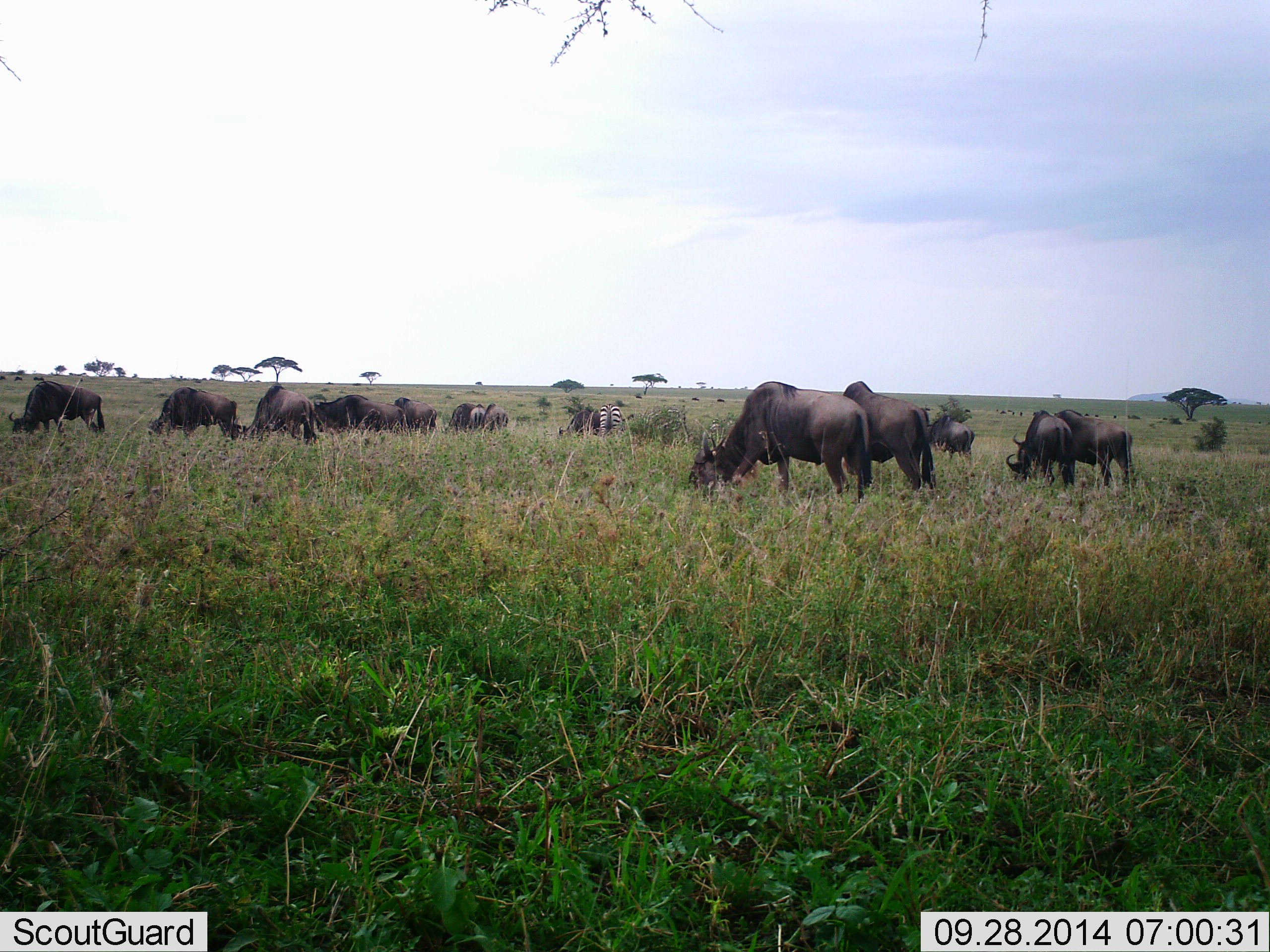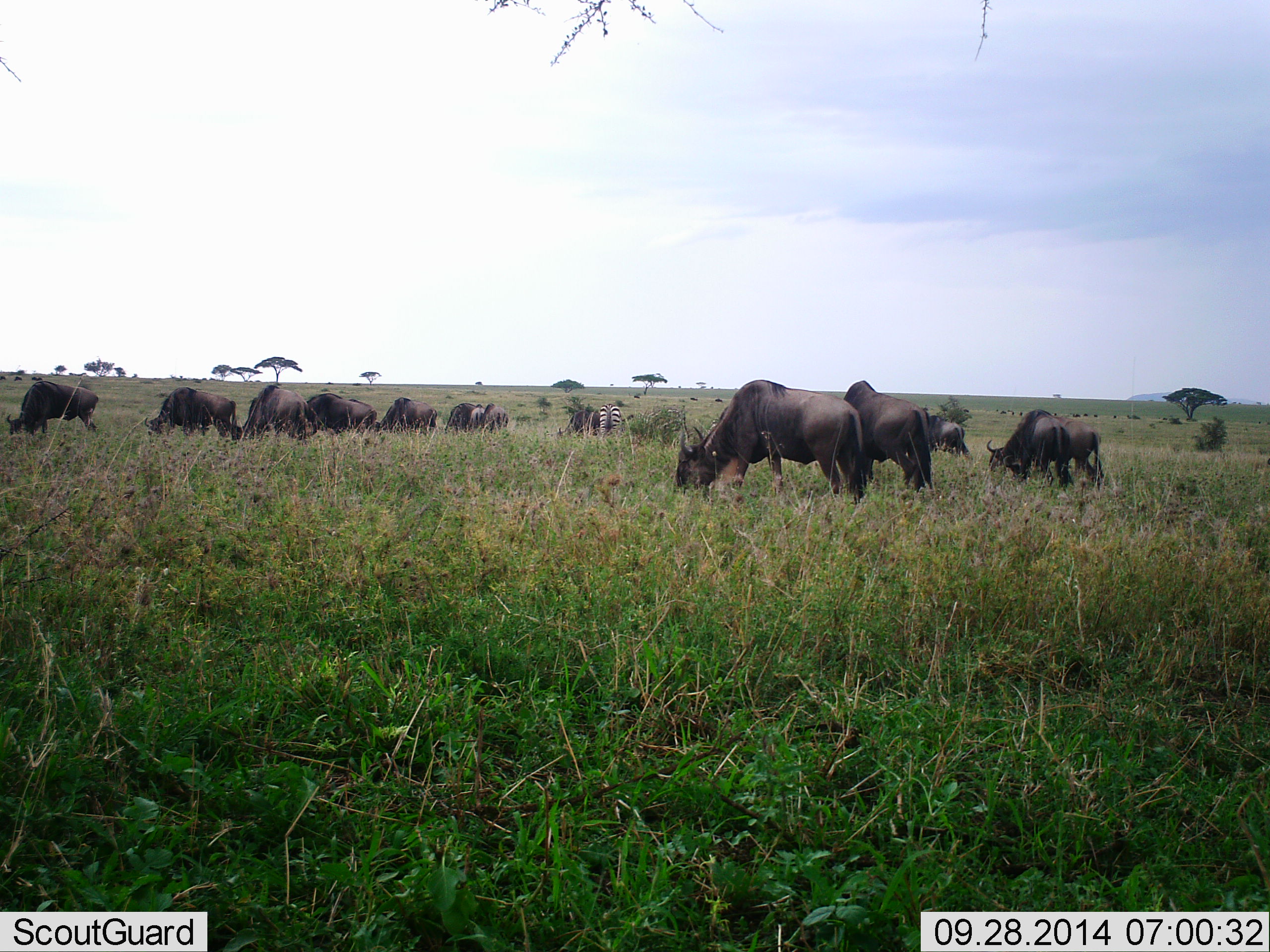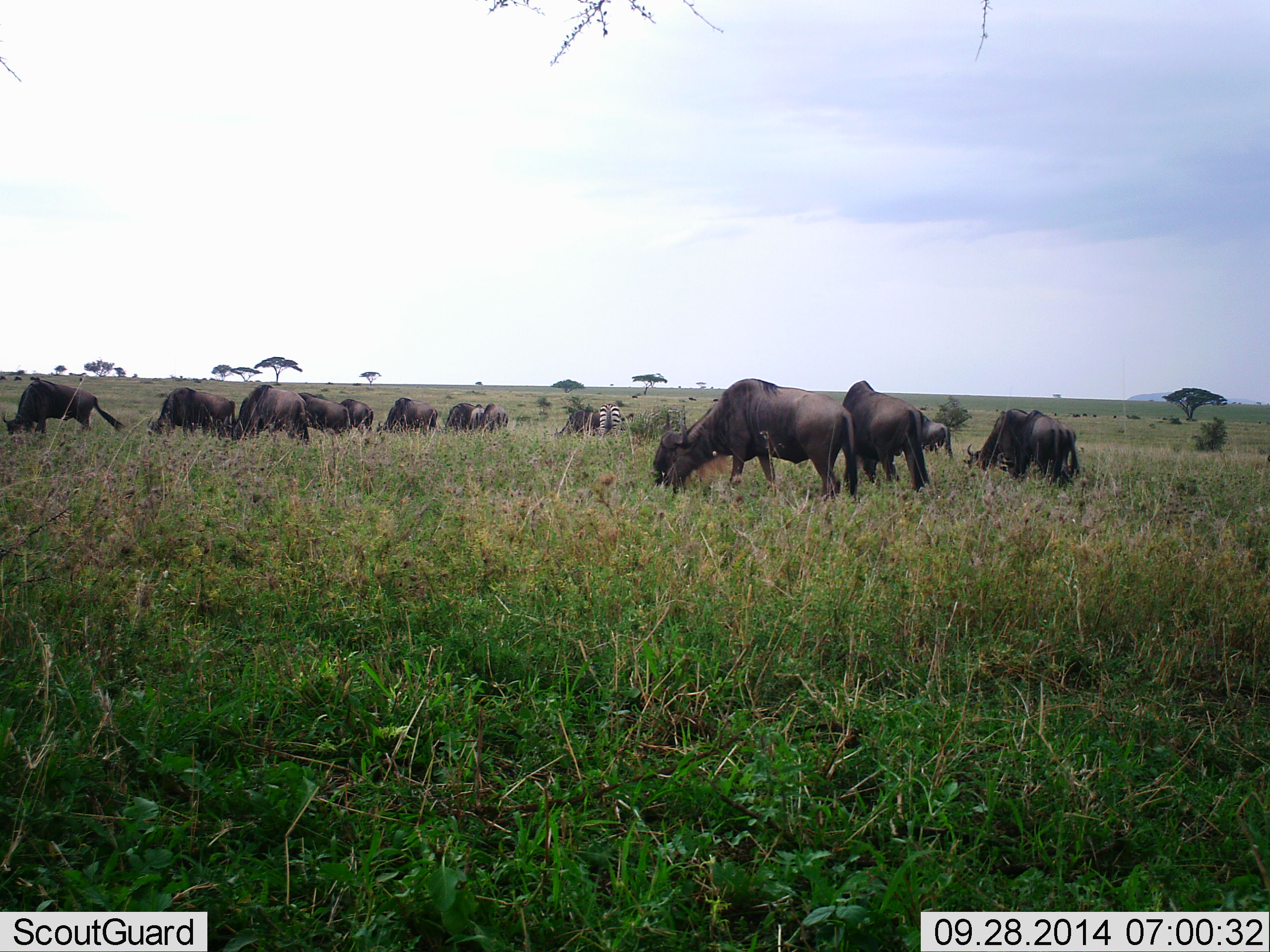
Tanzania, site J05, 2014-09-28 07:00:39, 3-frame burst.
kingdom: Animalia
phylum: Chordata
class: Mammalia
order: Artiodactyla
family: Bovidae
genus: Connochaetes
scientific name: Connochaetes taurinus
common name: blue wildebeest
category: wildebeest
Wildebeest (blue wildebeest) (Connochaetes taurinus), count 11-50. Behavior (volunteer vote fractions): standing 27%, resting 0%, moving 18%, interacting 9%. Young present (vote fraction): 0%. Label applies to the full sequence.